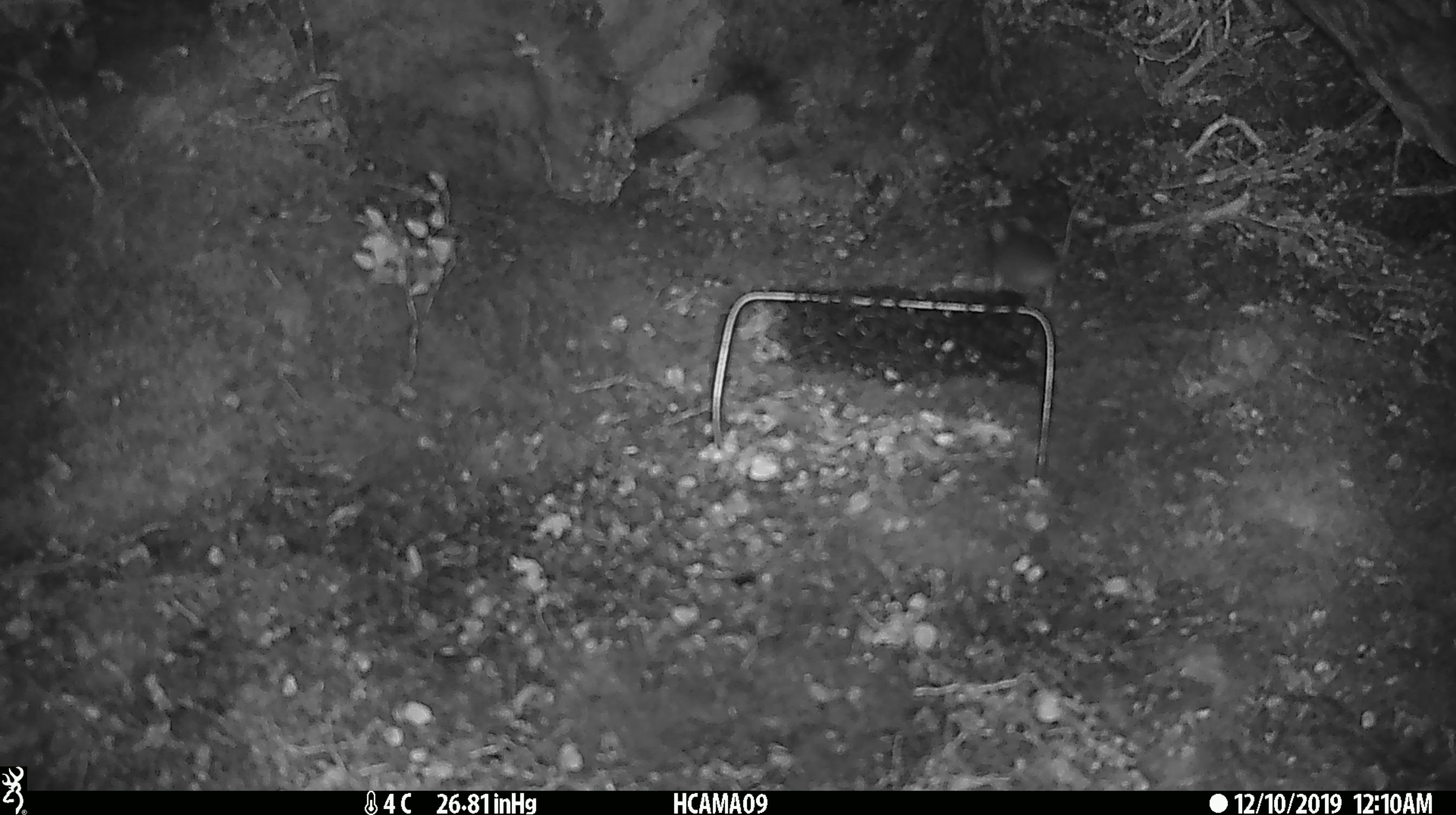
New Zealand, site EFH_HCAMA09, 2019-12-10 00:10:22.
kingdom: Animalia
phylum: Chordata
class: Mammalia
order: Rodentia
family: Muridae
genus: Mus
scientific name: Mus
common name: mouse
Mouse (Mus).